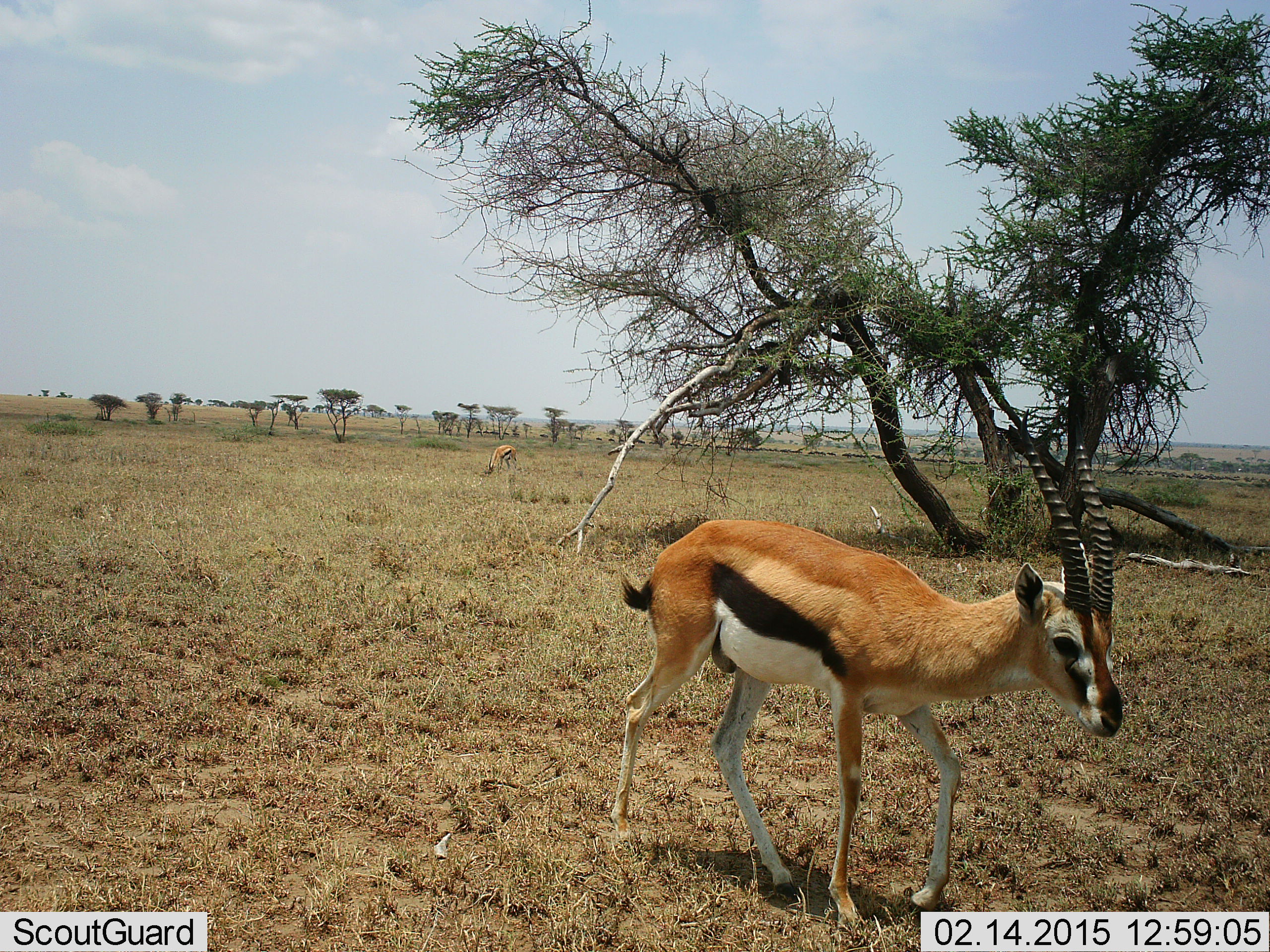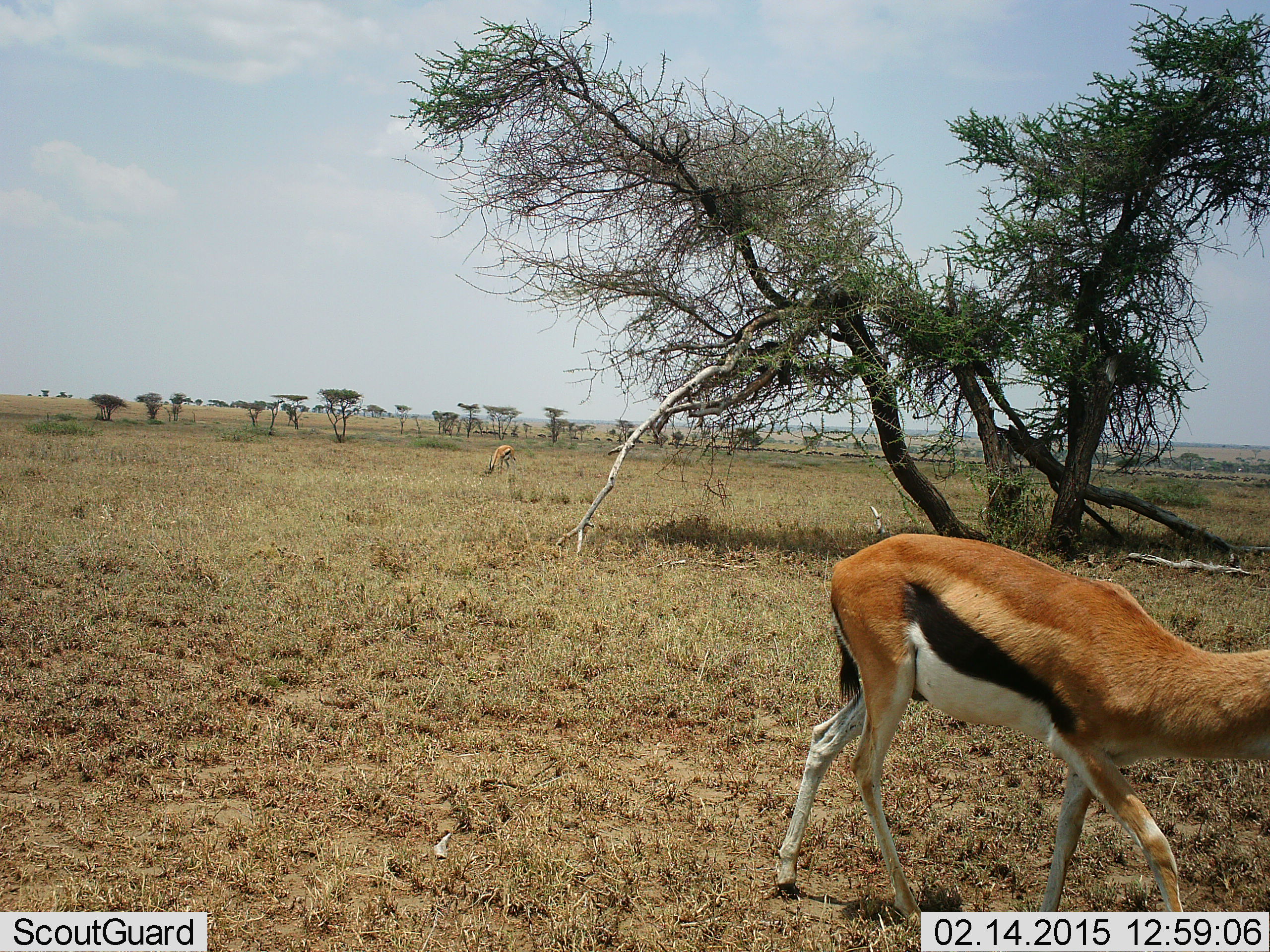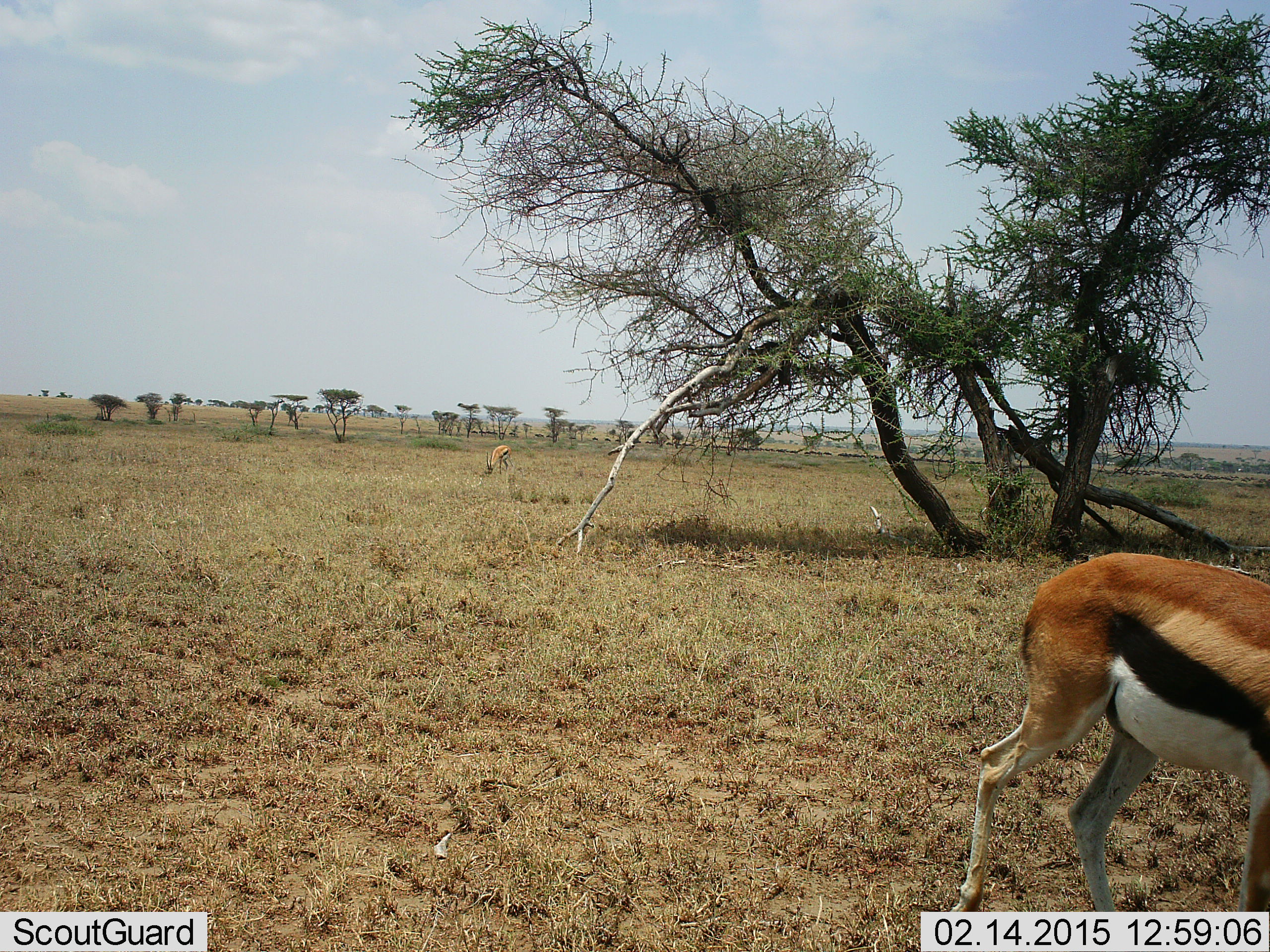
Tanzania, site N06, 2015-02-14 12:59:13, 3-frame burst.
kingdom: Animalia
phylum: Chordata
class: Mammalia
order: Artiodactyla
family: Bovidae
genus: Eudorcas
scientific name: Eudorcas thomsonii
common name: thomson's gazelle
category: gazellethomsons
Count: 2.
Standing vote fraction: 17%.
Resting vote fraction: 0%.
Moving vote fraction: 100%.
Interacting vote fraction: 0%.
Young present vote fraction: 0%.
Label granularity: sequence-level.